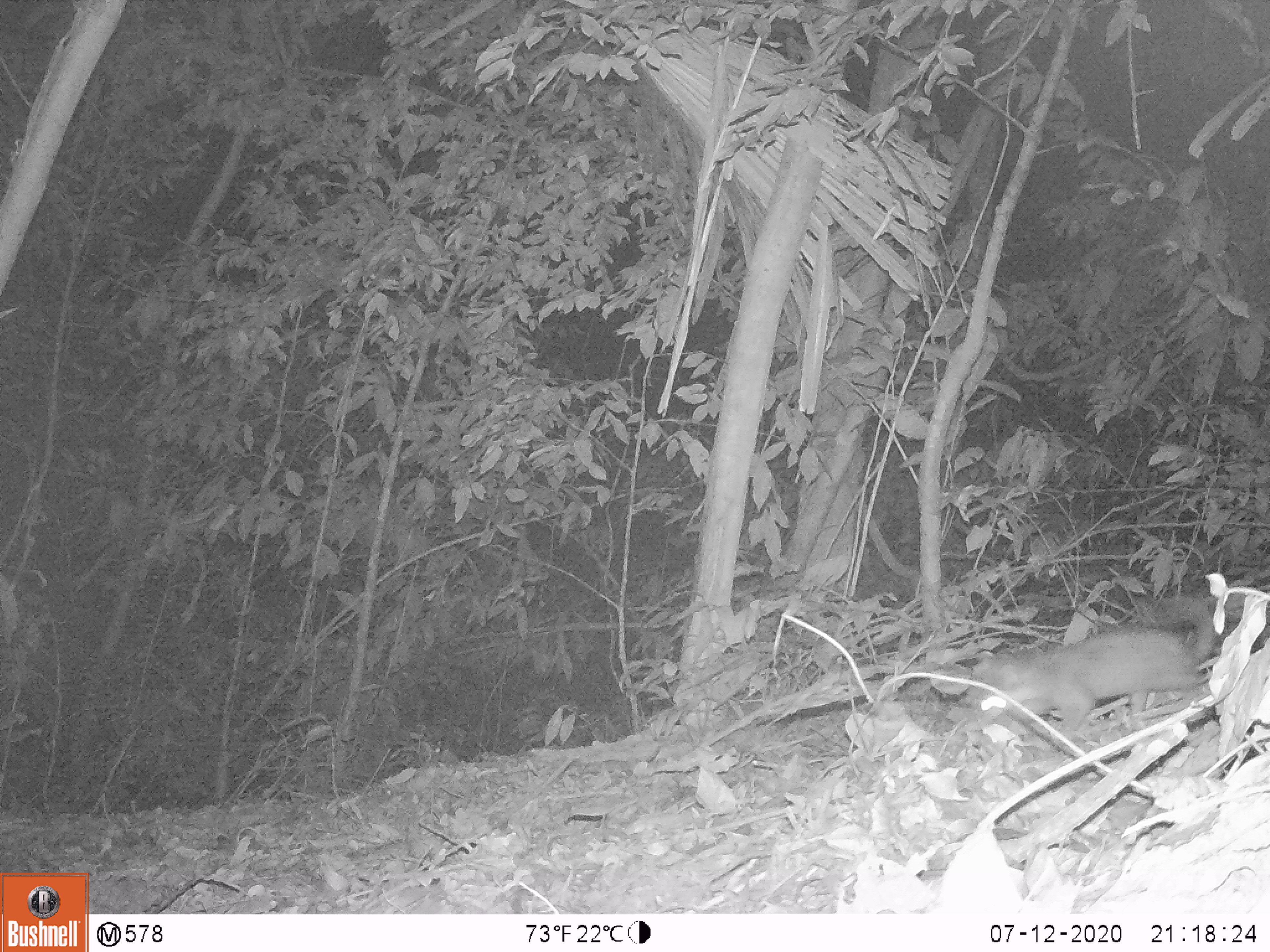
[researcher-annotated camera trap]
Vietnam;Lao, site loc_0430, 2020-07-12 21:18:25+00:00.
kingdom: Animalia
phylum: Chordata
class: Mammalia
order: Carnivora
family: Mustelidae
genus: Melogale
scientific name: Melogale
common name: ferret badger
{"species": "ferret badger (Melogale)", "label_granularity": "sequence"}